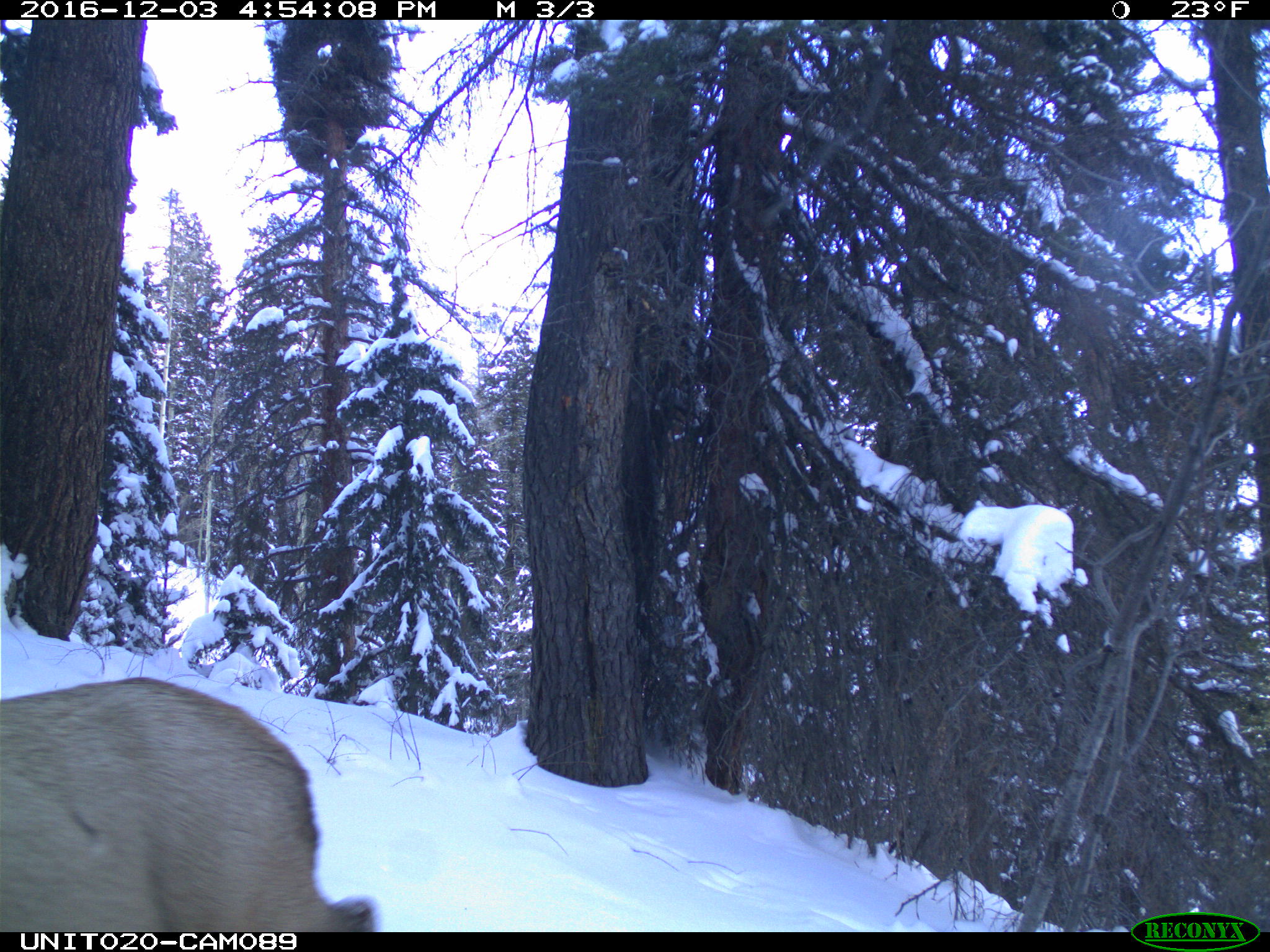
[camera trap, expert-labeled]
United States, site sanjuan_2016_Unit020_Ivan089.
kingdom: Animalia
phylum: Chordata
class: Mammalia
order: Artiodactyla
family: Cervidae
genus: Cervus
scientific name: Cervus elaphus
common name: red deer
Cervus elaphus (red deer).